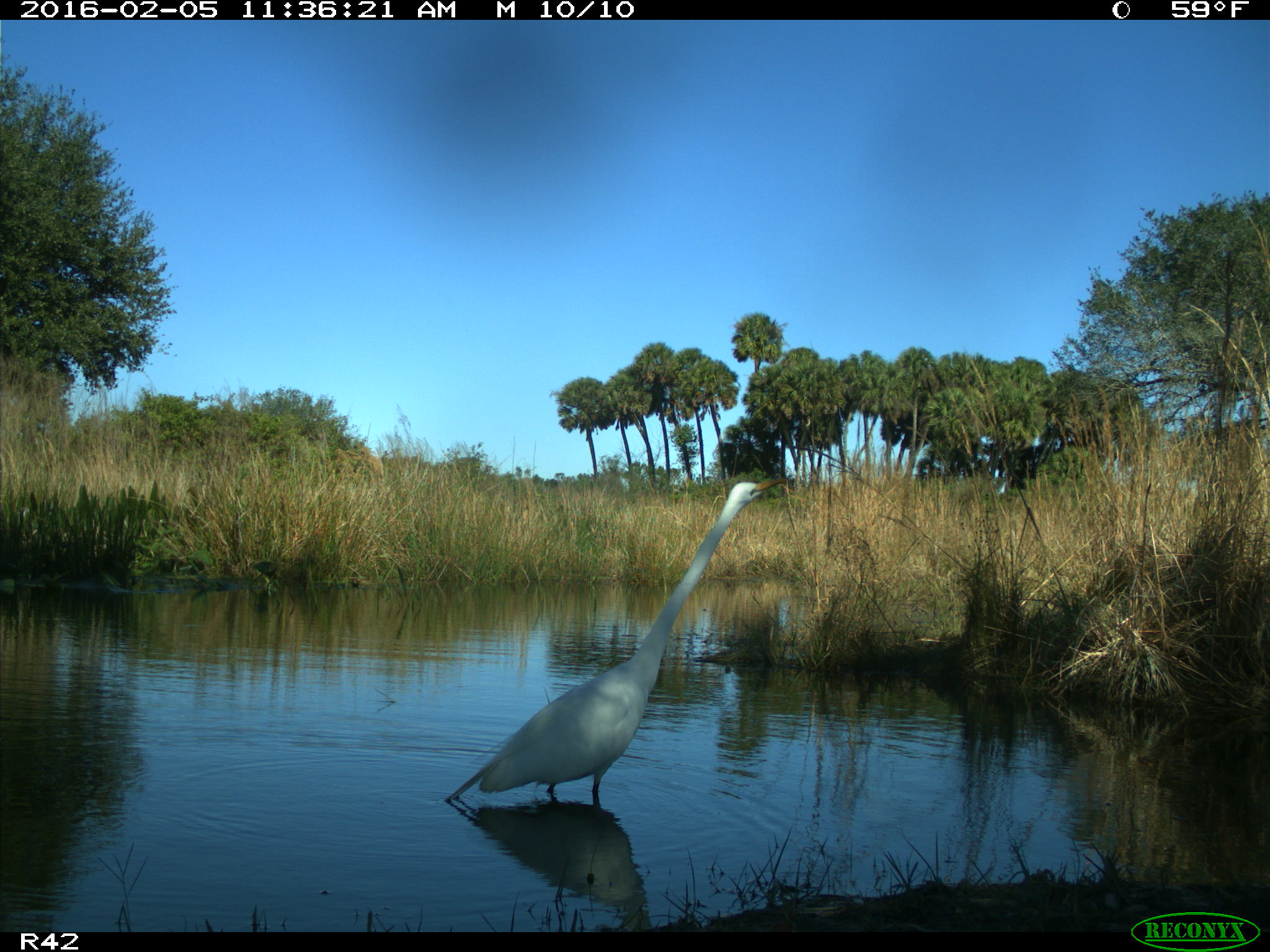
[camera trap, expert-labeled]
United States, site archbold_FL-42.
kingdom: Animalia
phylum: Chordata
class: Aves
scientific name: Aves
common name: birds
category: unidentified bird